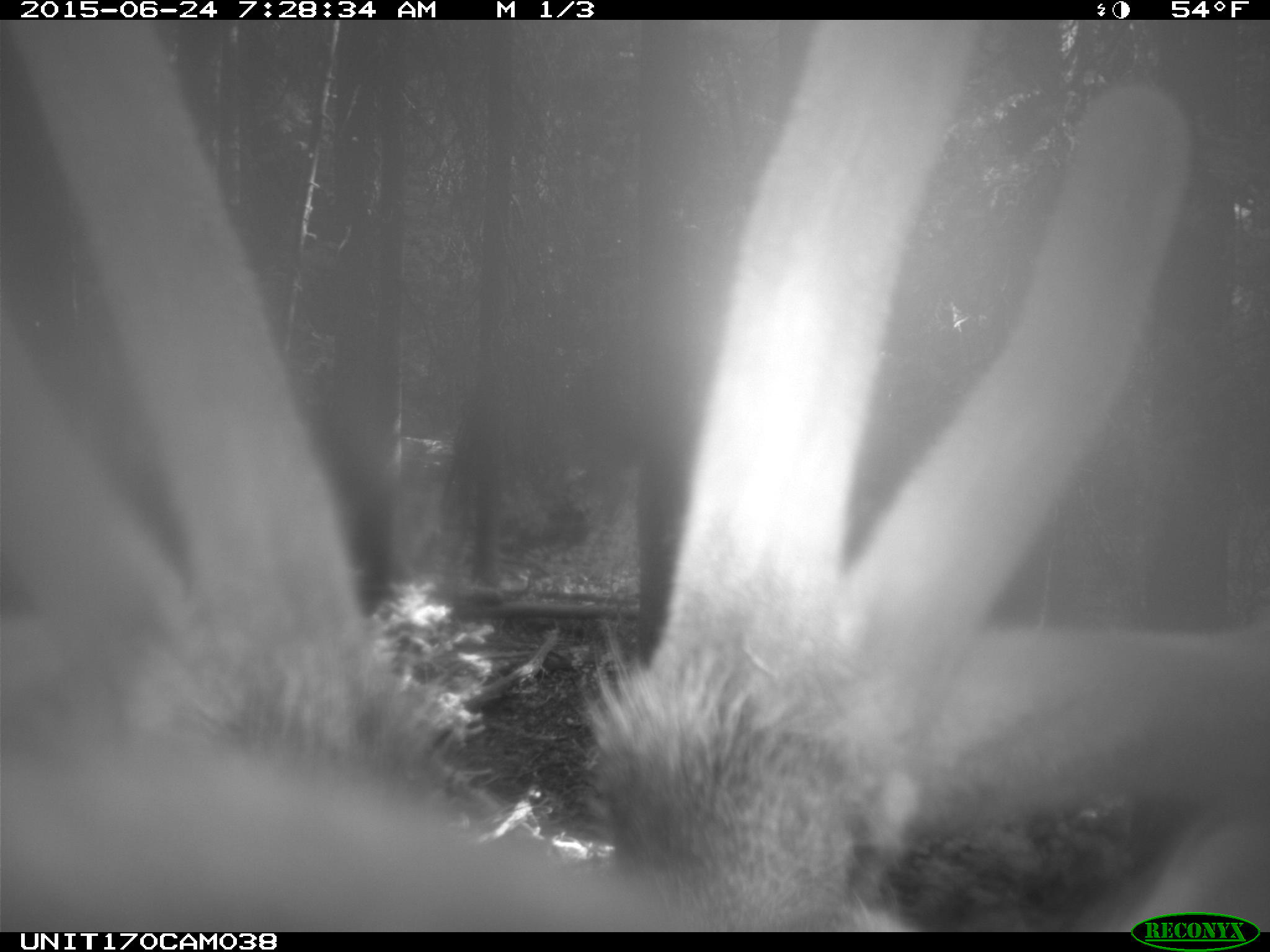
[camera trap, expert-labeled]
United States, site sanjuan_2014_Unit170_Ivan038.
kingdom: Animalia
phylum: Chordata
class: Mammalia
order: Artiodactyla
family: Cervidae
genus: Cervus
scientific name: Cervus elaphus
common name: red deer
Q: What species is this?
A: Cervus elaphus (red deer).